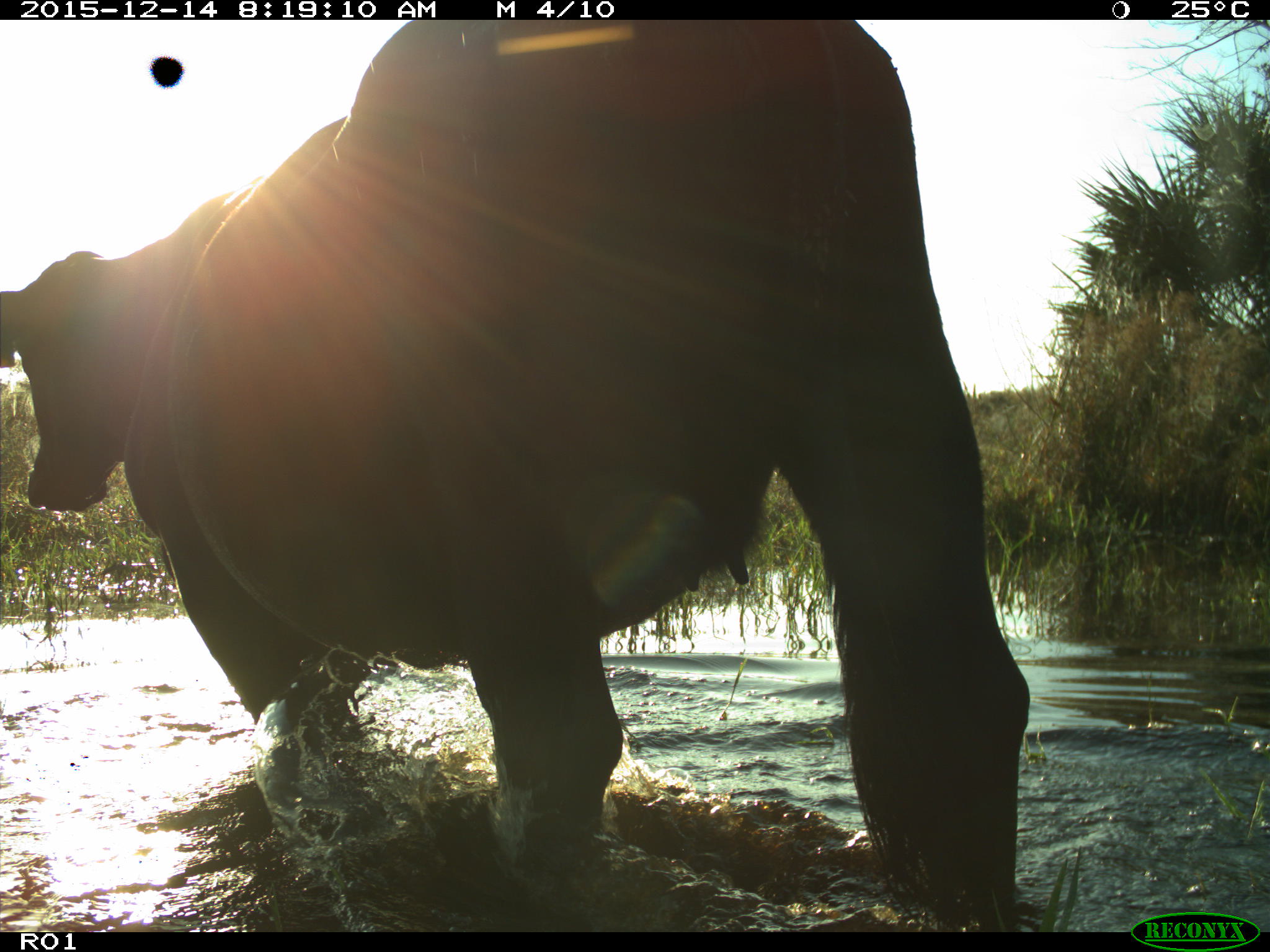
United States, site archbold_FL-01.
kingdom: Animalia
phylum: Chordata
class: Mammalia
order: Artiodactyla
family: Bovidae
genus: Bos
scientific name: Bos taurus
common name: domestic cow